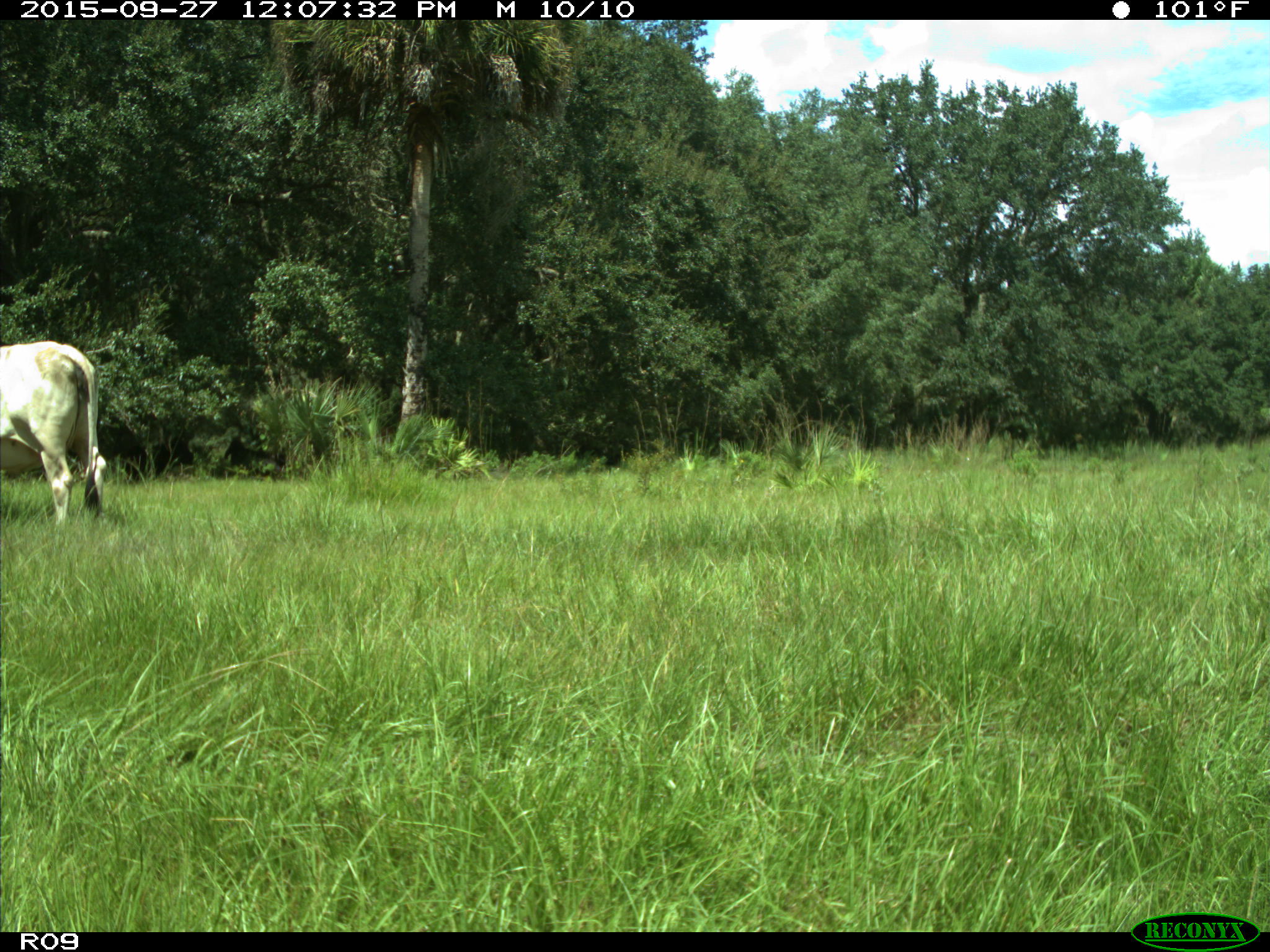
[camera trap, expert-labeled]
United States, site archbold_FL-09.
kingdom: Animalia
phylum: Chordata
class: Mammalia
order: Artiodactyla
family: Bovidae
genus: Bos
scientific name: Bos taurus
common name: domestic cow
Bos taurus (domestic cow).